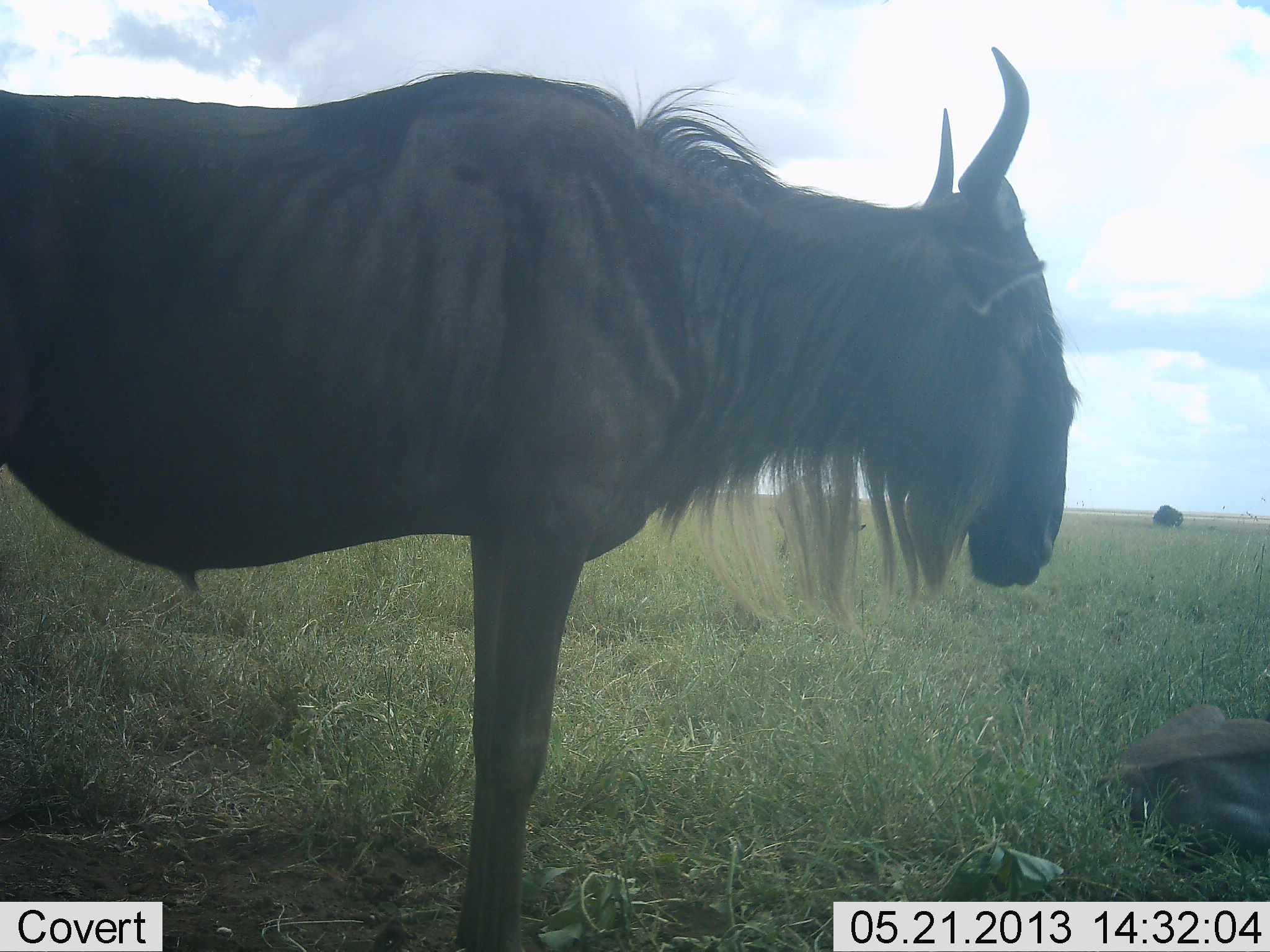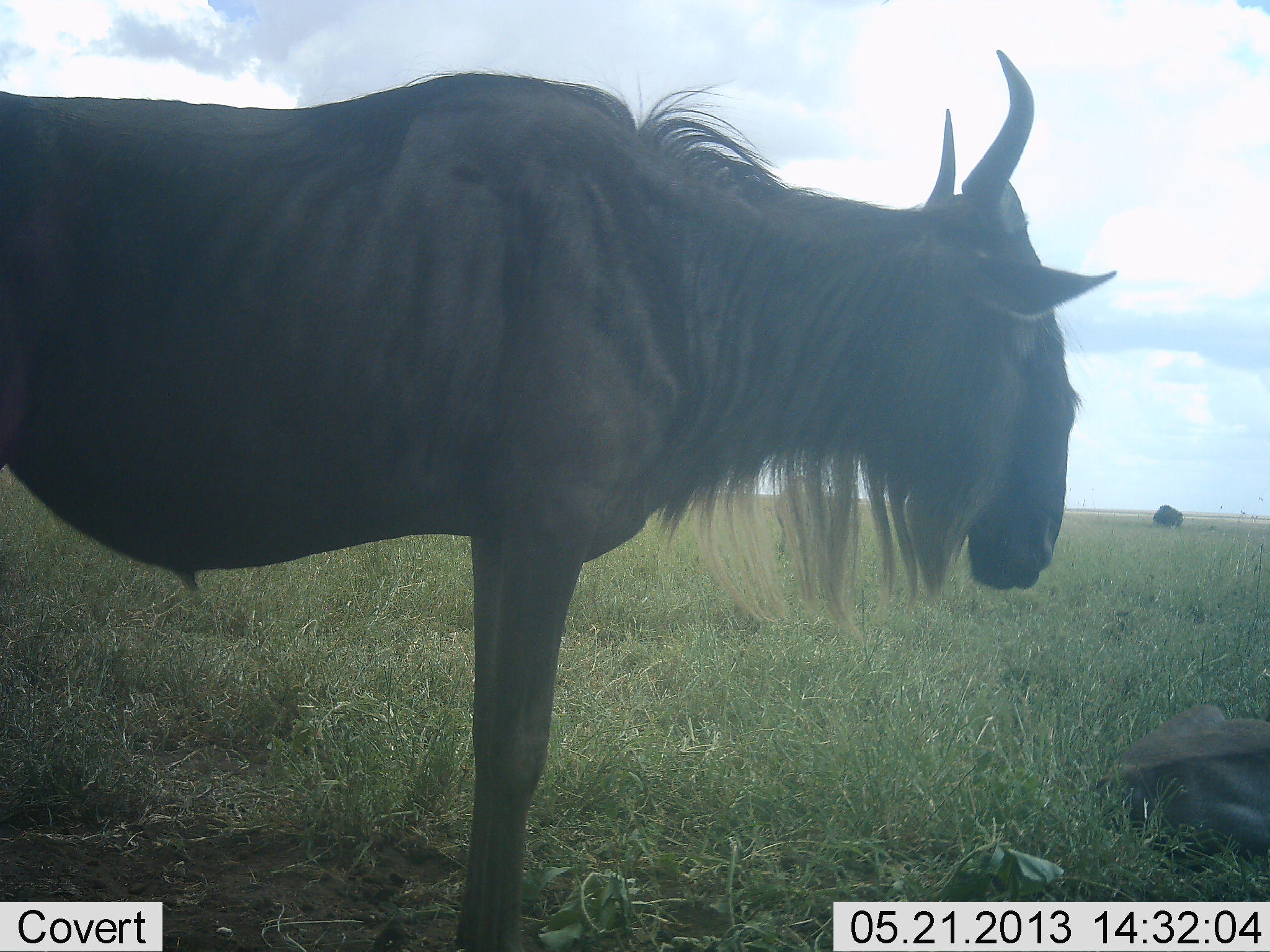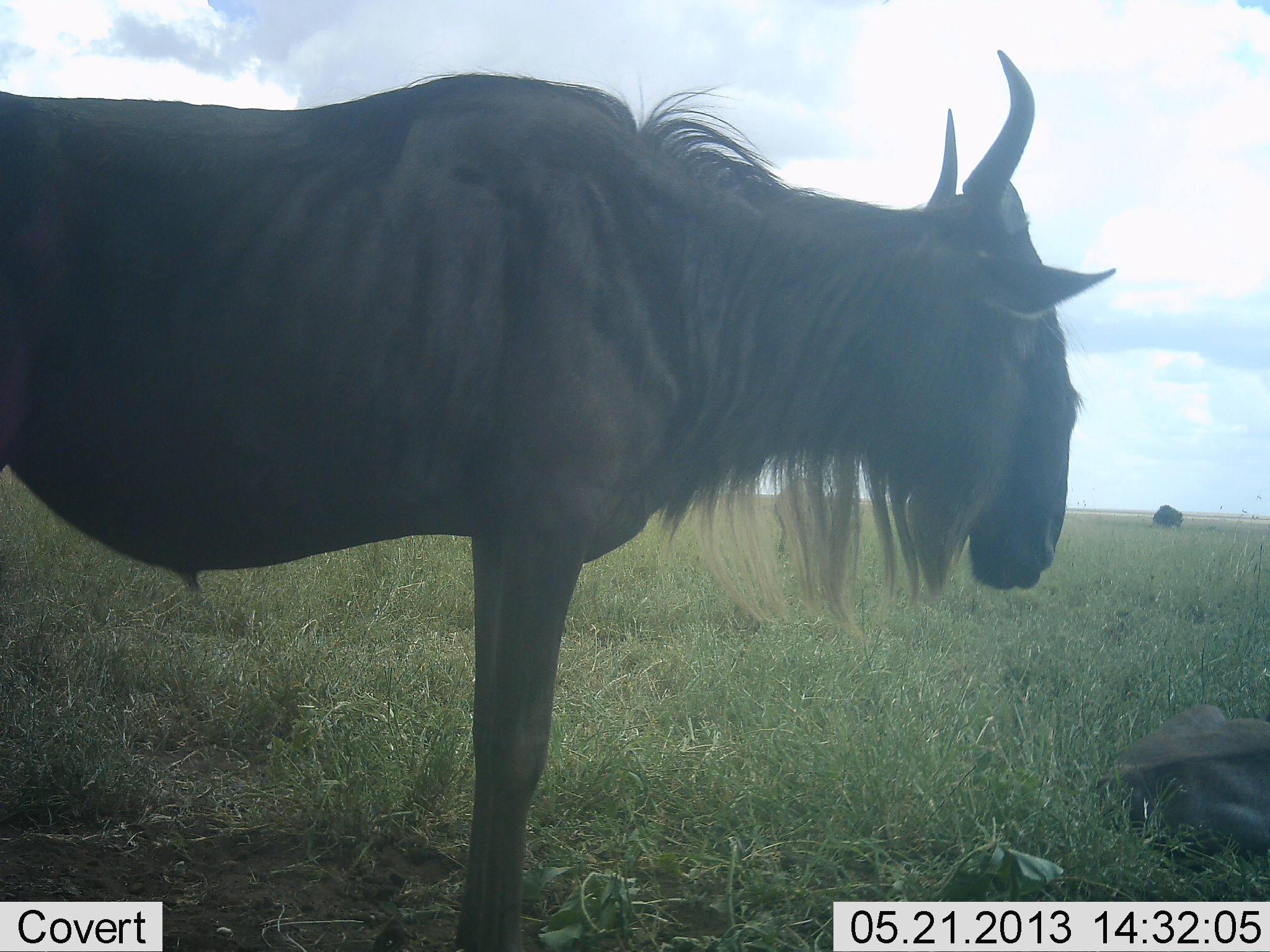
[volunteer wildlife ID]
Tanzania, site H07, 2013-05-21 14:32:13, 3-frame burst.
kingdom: Animalia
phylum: Chordata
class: Mammalia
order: Artiodactyla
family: Bovidae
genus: Connochaetes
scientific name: Connochaetes taurinus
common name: blue wildebeest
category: wildebeest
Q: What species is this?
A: Wildebeest (blue wildebeest) (Connochaetes taurinus).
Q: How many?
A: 2.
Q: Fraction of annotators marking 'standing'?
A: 100%.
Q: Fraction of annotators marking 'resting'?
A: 60%.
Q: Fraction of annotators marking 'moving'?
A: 0%.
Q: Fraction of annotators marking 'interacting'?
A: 0%.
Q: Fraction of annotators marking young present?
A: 10%.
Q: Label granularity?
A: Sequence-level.